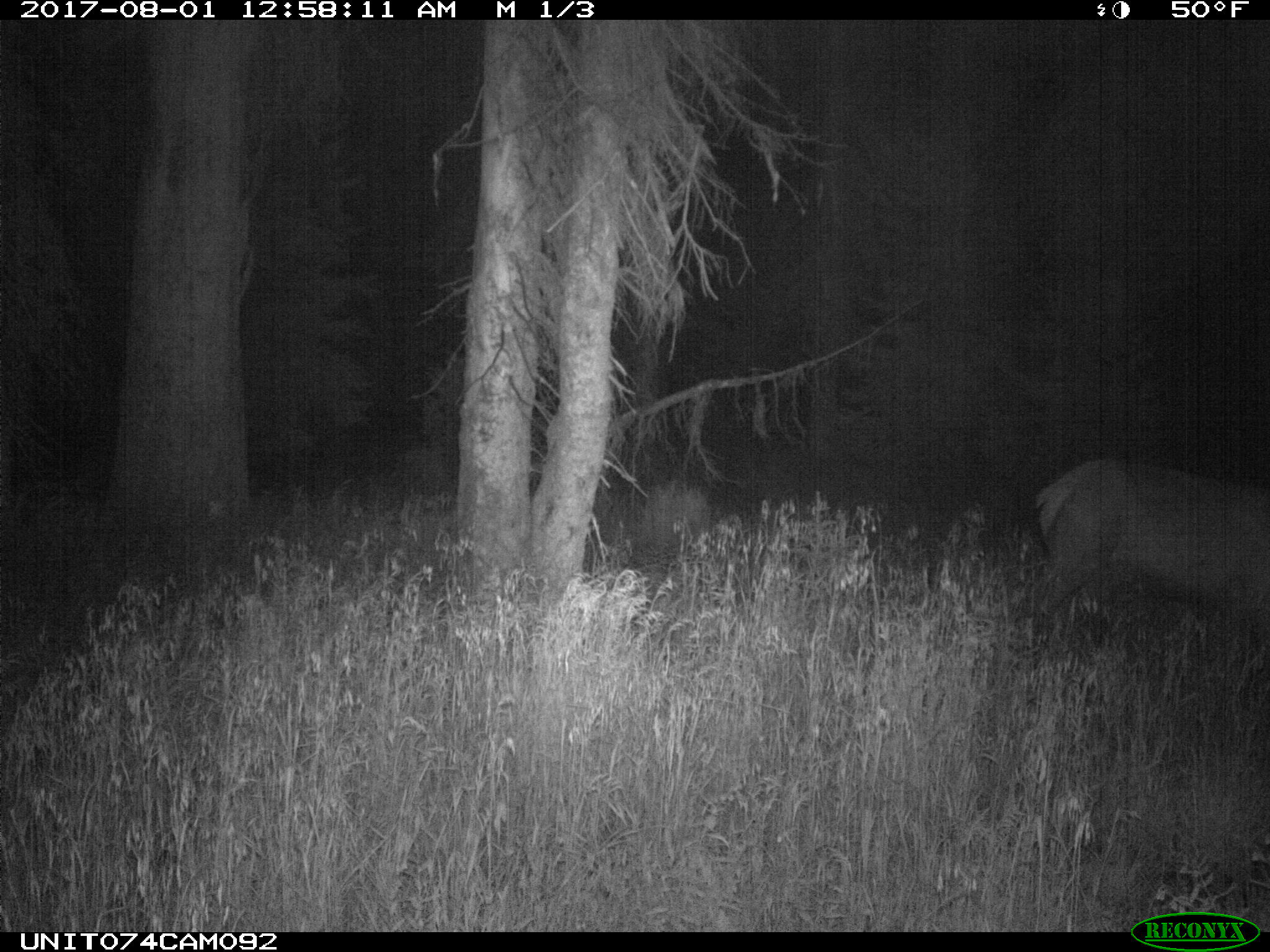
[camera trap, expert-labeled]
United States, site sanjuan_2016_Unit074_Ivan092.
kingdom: Animalia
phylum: Chordata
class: Mammalia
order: Artiodactyla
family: Cervidae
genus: Cervus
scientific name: Cervus elaphus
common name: red deer